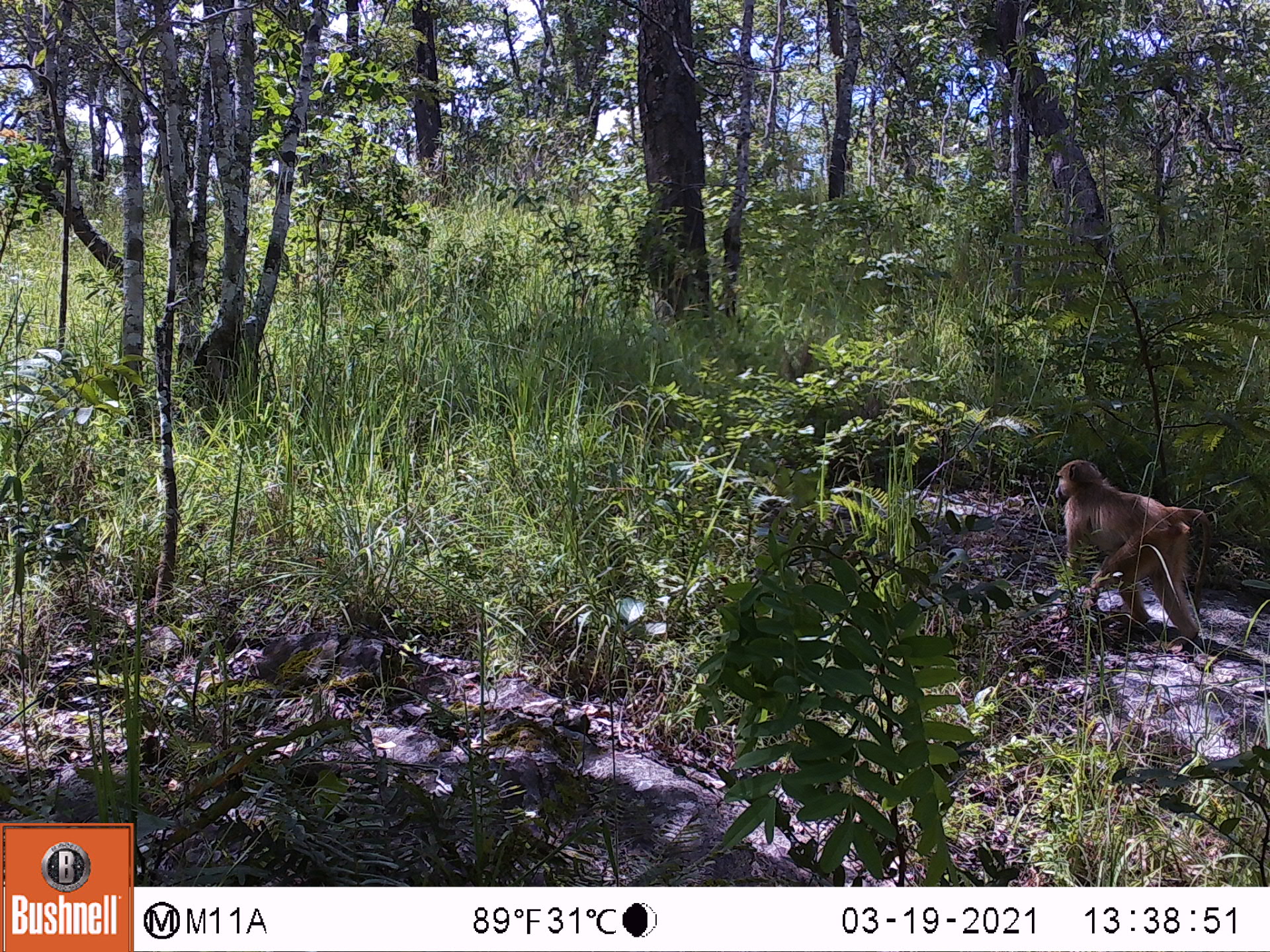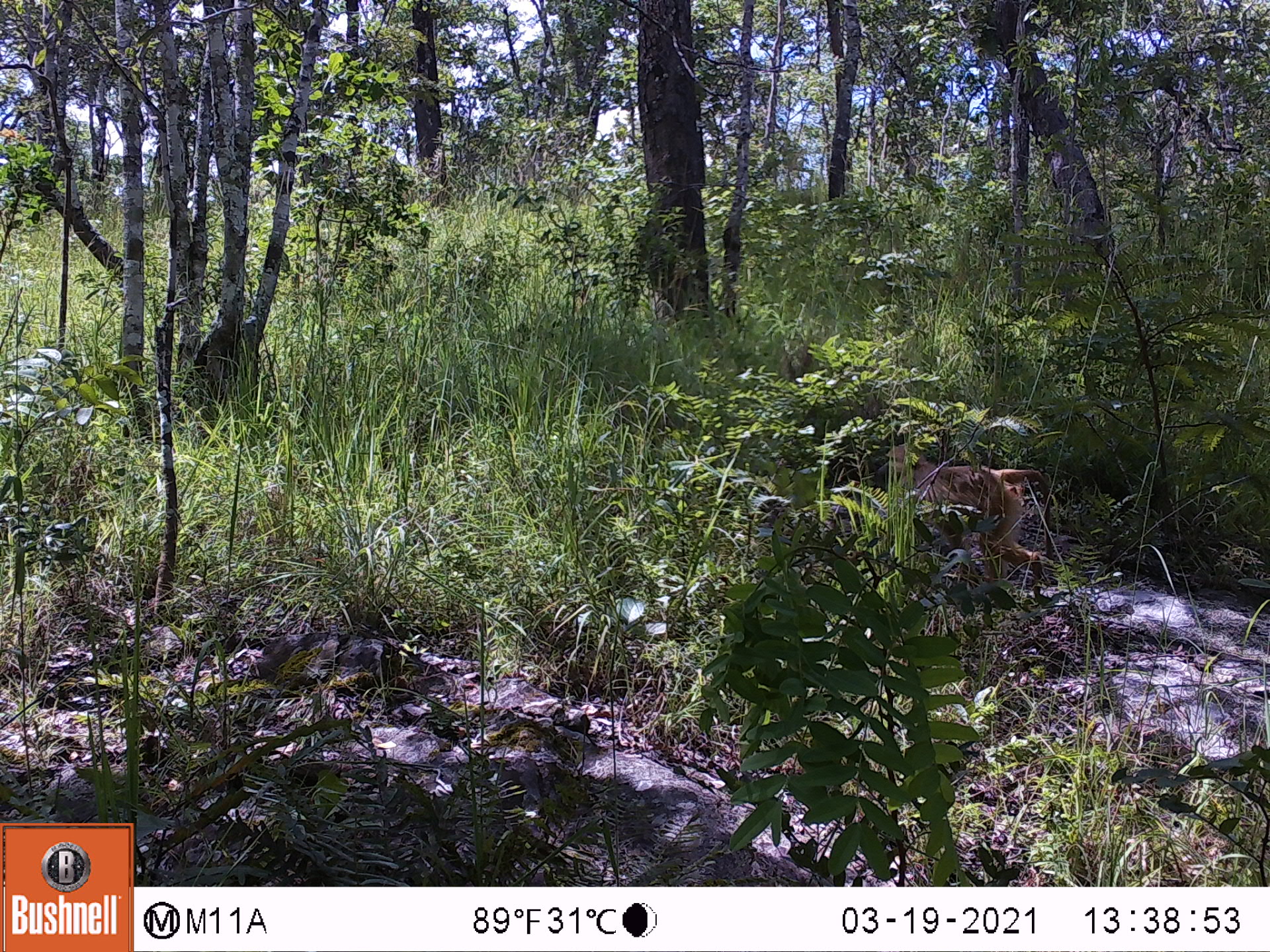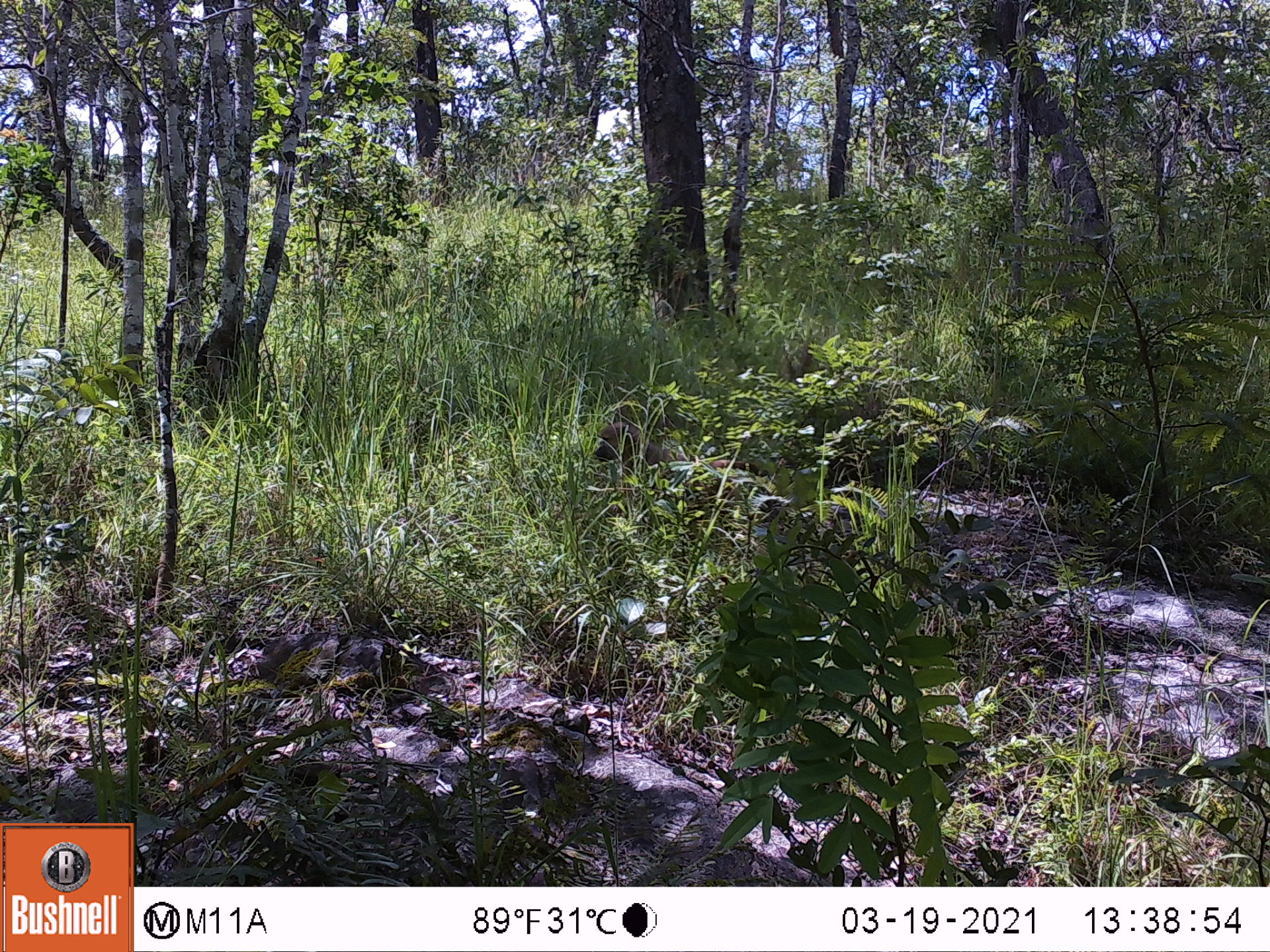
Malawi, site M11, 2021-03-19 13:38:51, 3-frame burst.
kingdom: Animalia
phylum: Chordata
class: Mammalia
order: Primates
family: Cercopithecidae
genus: Papio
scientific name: Papio cynocephalus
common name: yellow baboon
Yellow baboon (Papio cynocephalus), count 1.